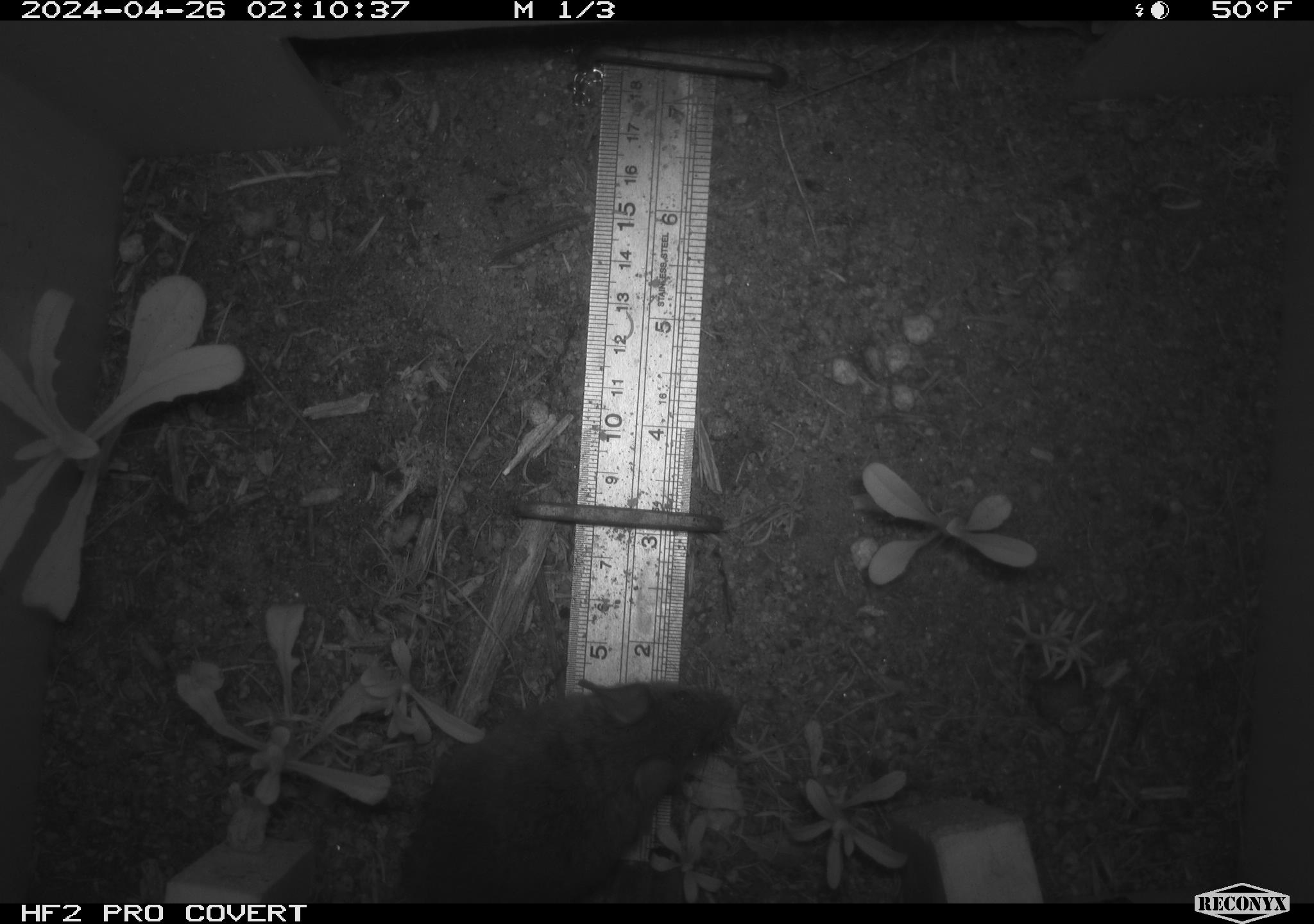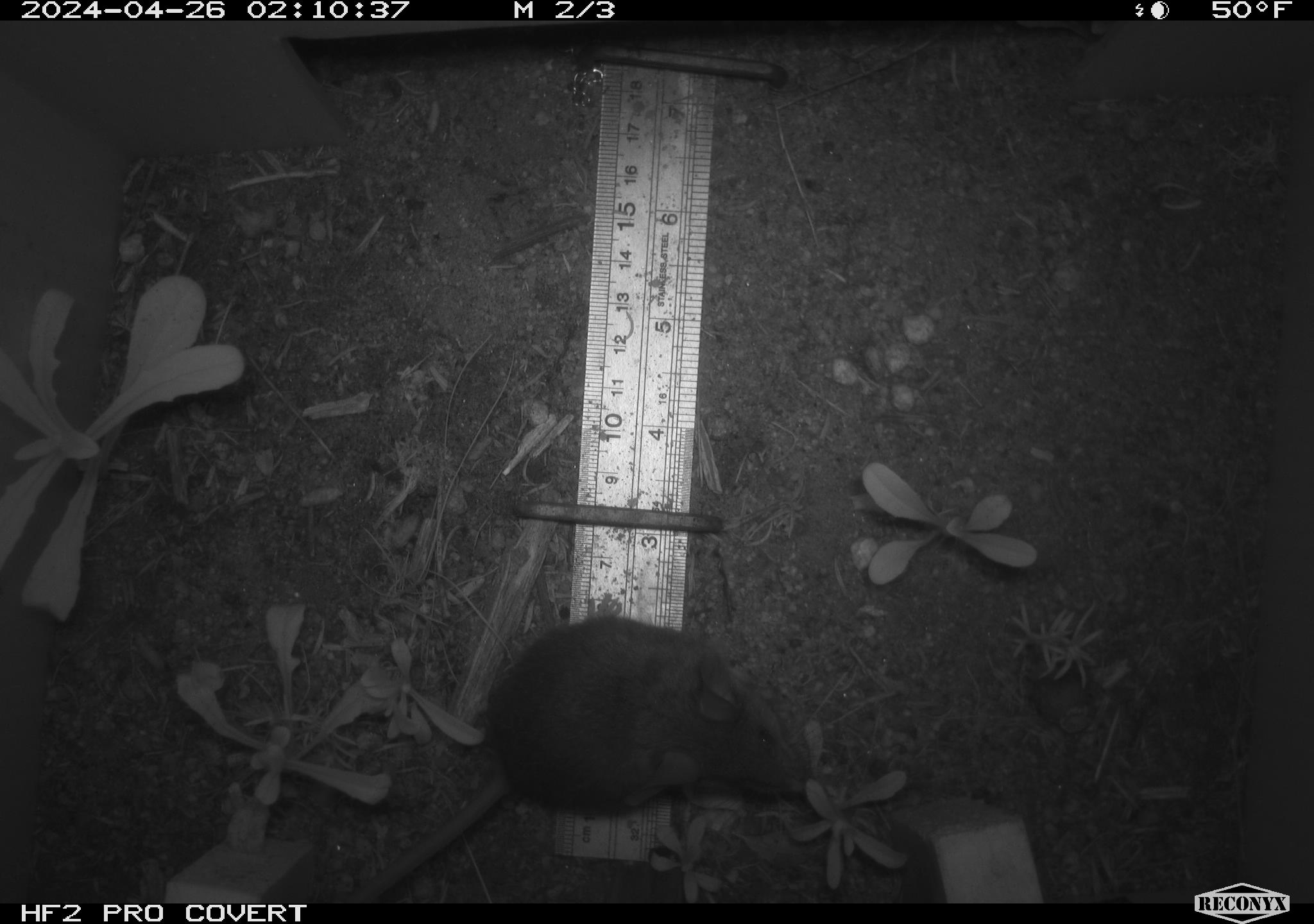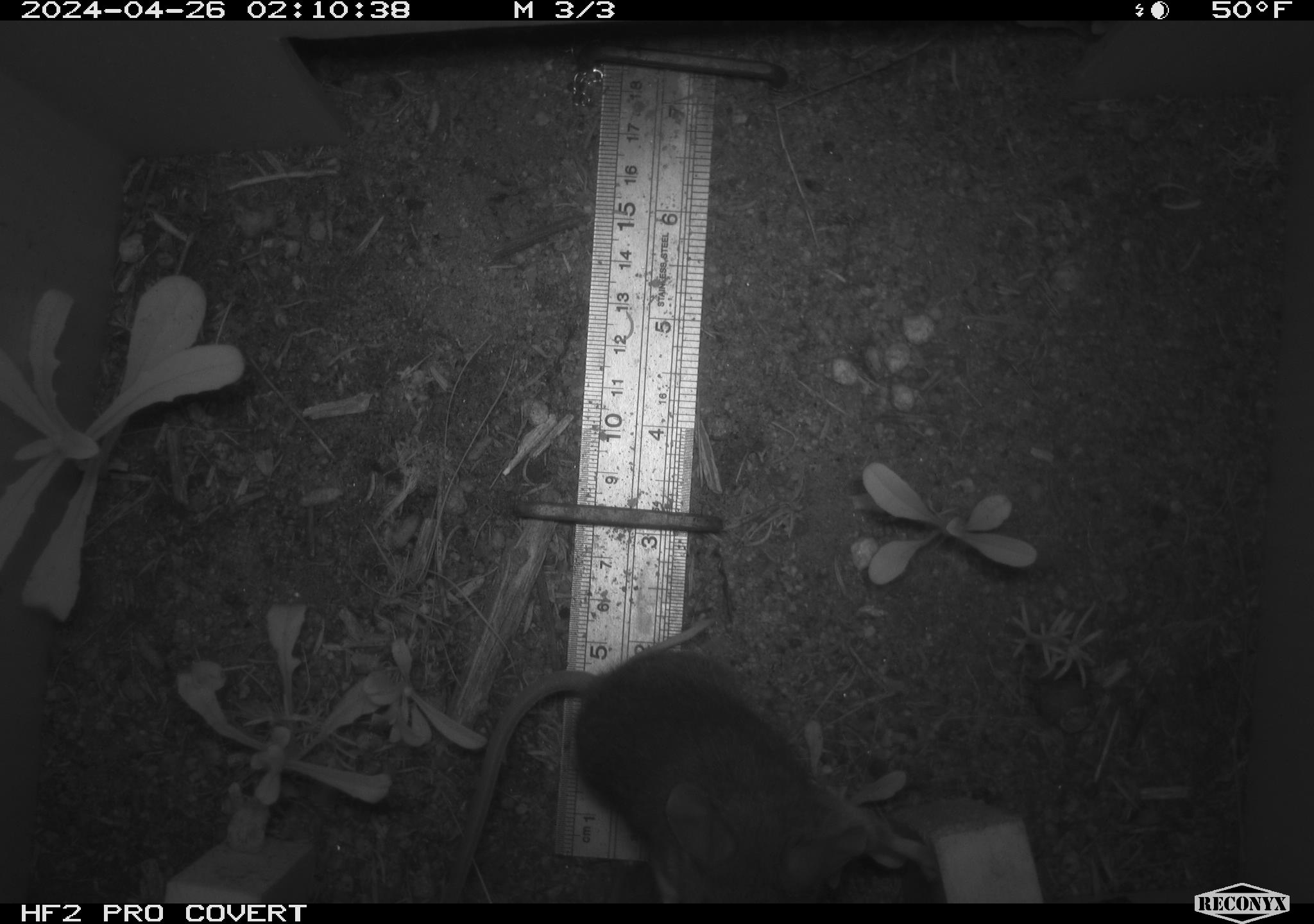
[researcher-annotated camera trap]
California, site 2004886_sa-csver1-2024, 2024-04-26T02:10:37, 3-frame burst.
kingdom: Animalia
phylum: Chordata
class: Mammalia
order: Rodentia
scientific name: Rodentia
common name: rodent